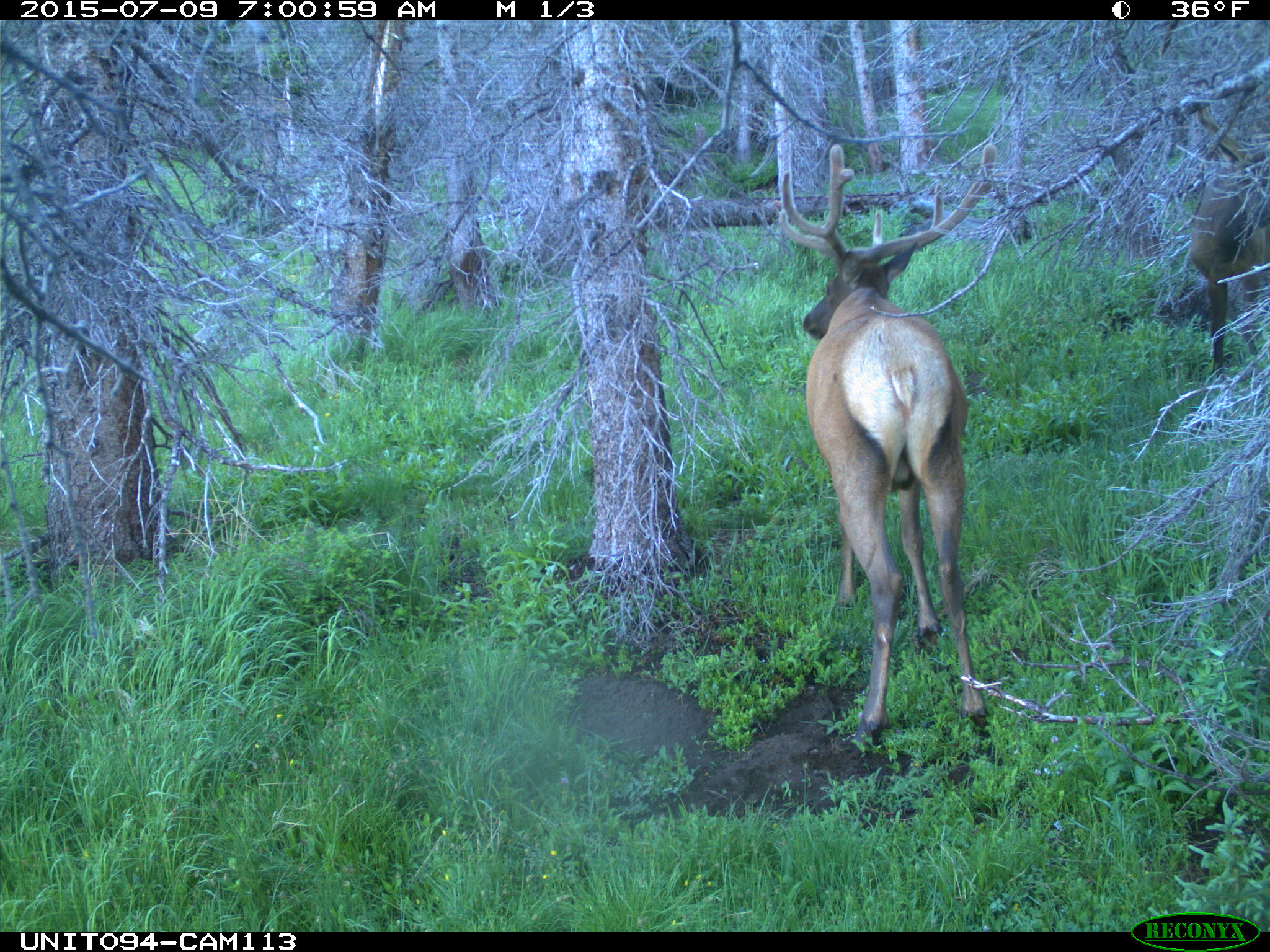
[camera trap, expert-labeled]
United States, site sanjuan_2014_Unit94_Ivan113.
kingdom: Animalia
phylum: Chordata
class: Mammalia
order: Artiodactyla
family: Cervidae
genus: Cervus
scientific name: Cervus elaphus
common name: red deer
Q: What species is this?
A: Cervus elaphus (red deer).